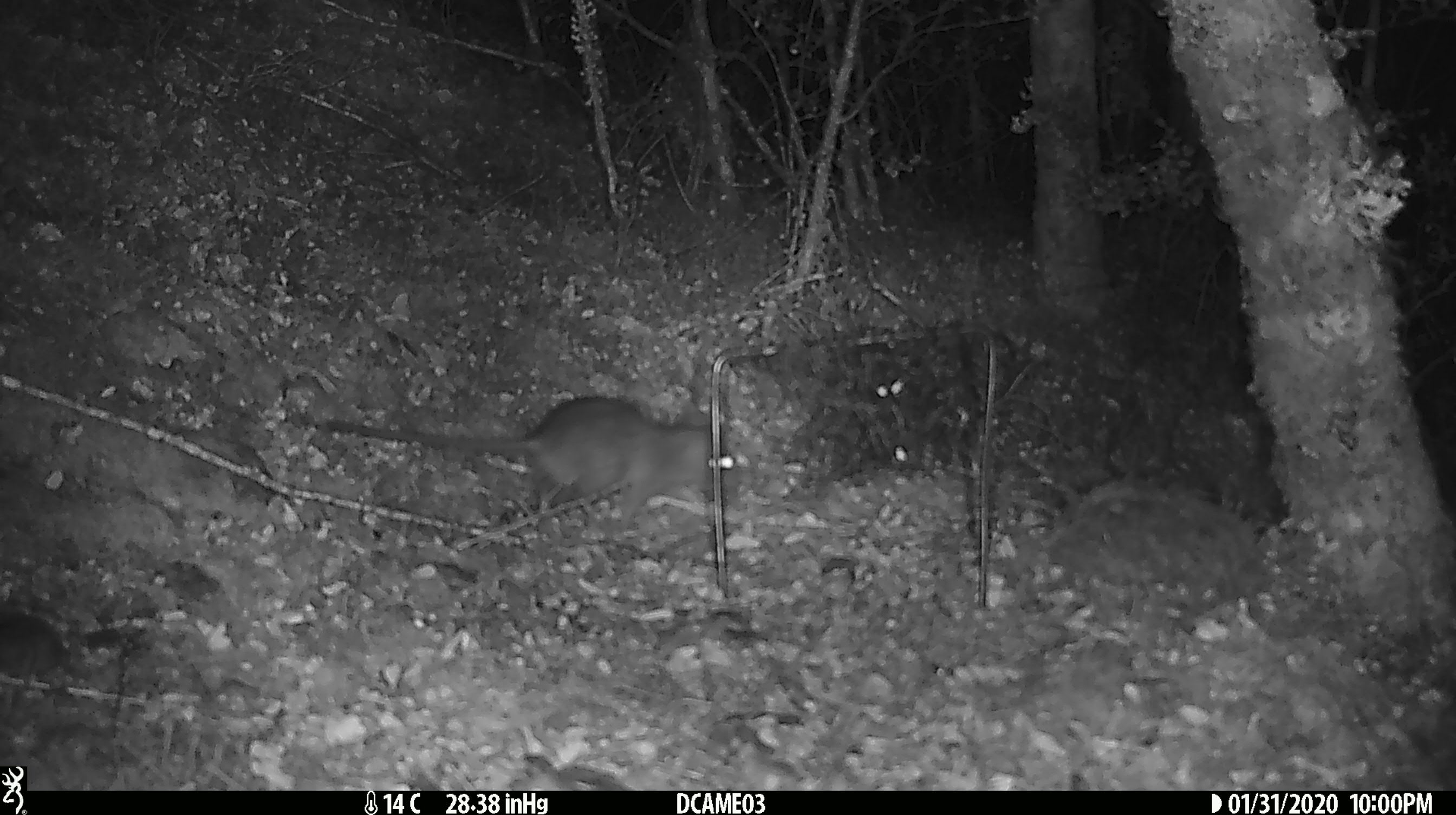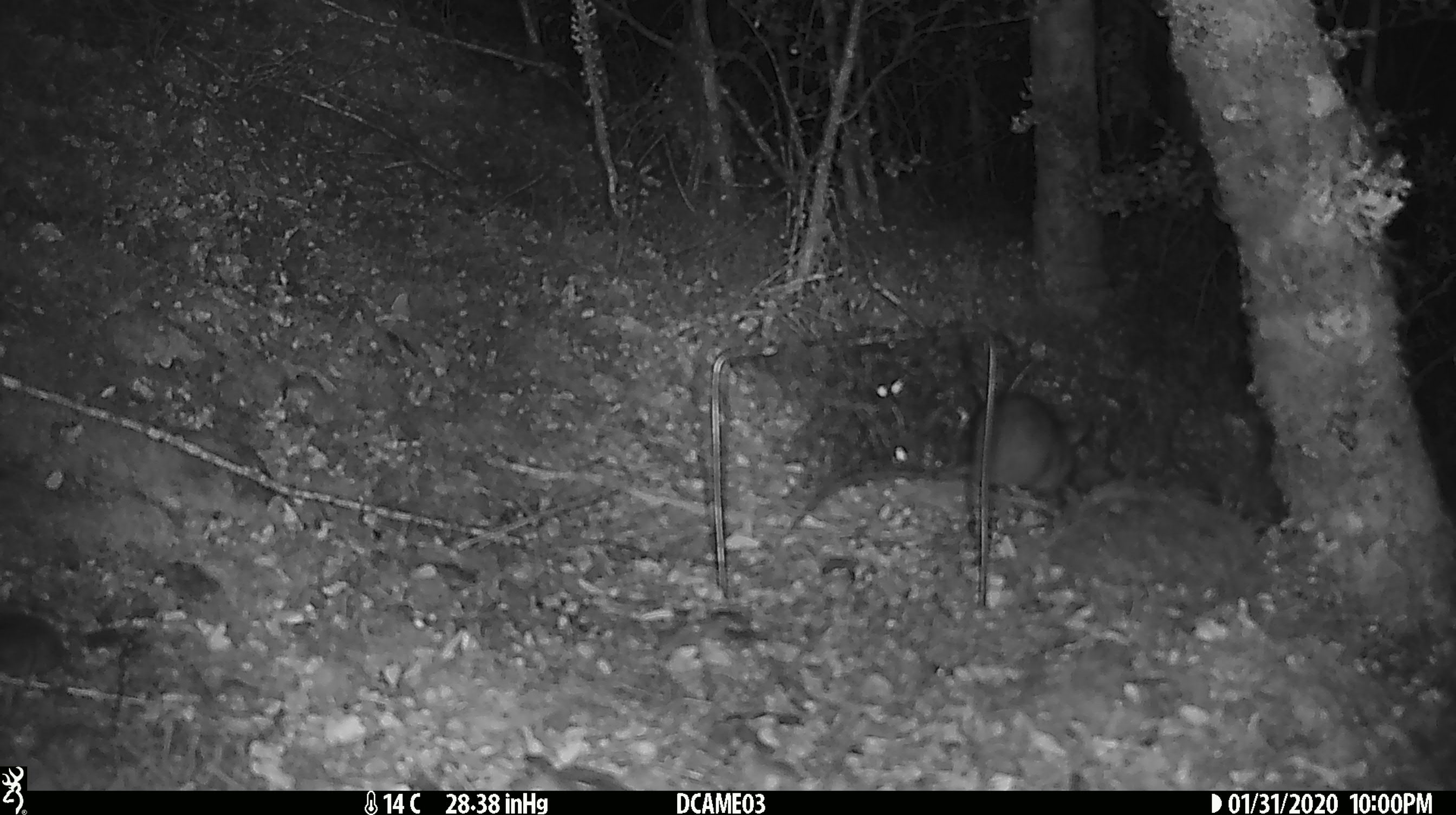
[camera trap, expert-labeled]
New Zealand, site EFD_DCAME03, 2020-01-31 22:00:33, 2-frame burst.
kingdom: Animalia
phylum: Chordata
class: Mammalia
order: Rodentia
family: Muridae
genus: Rattus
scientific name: Rattus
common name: rat